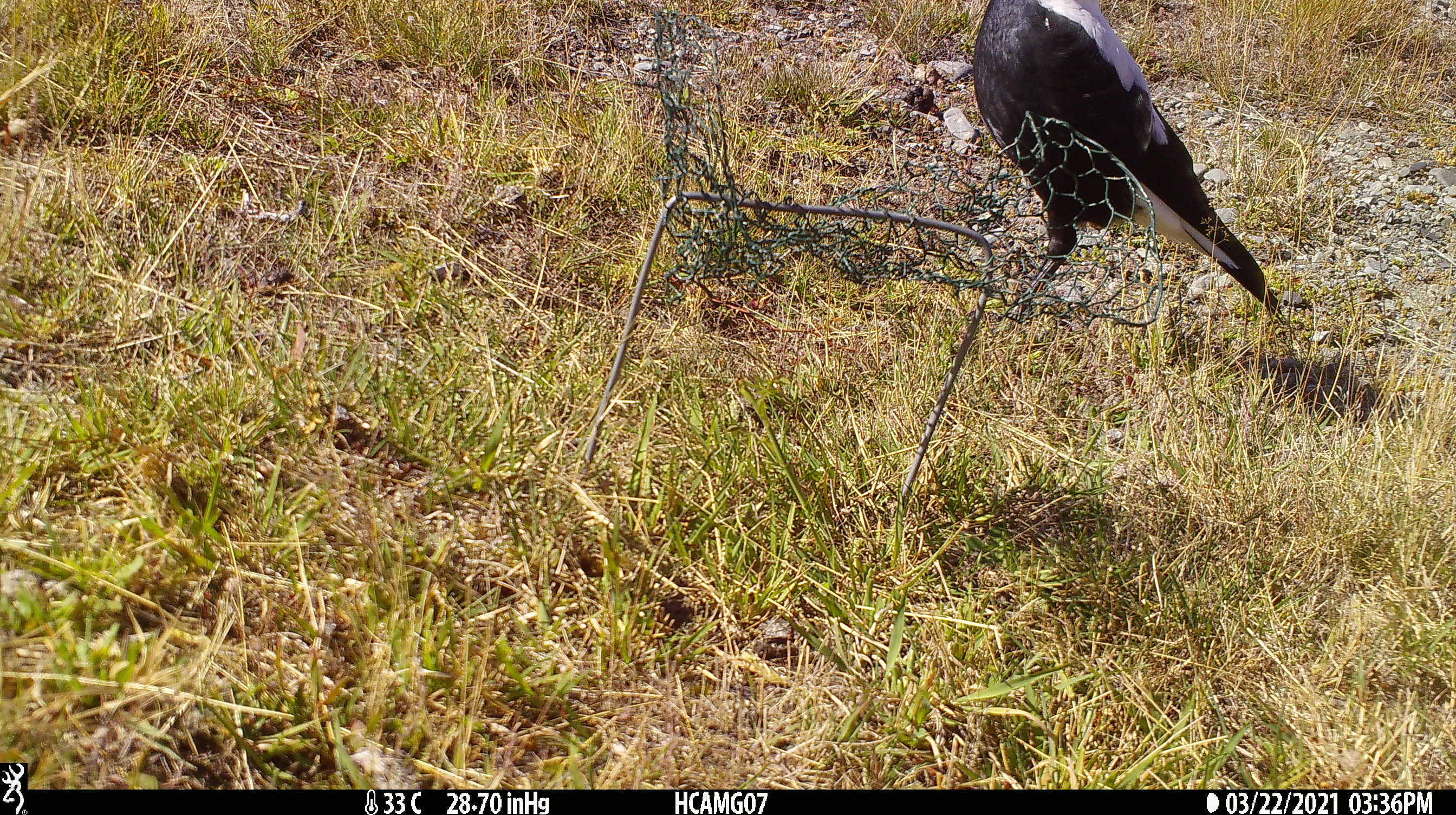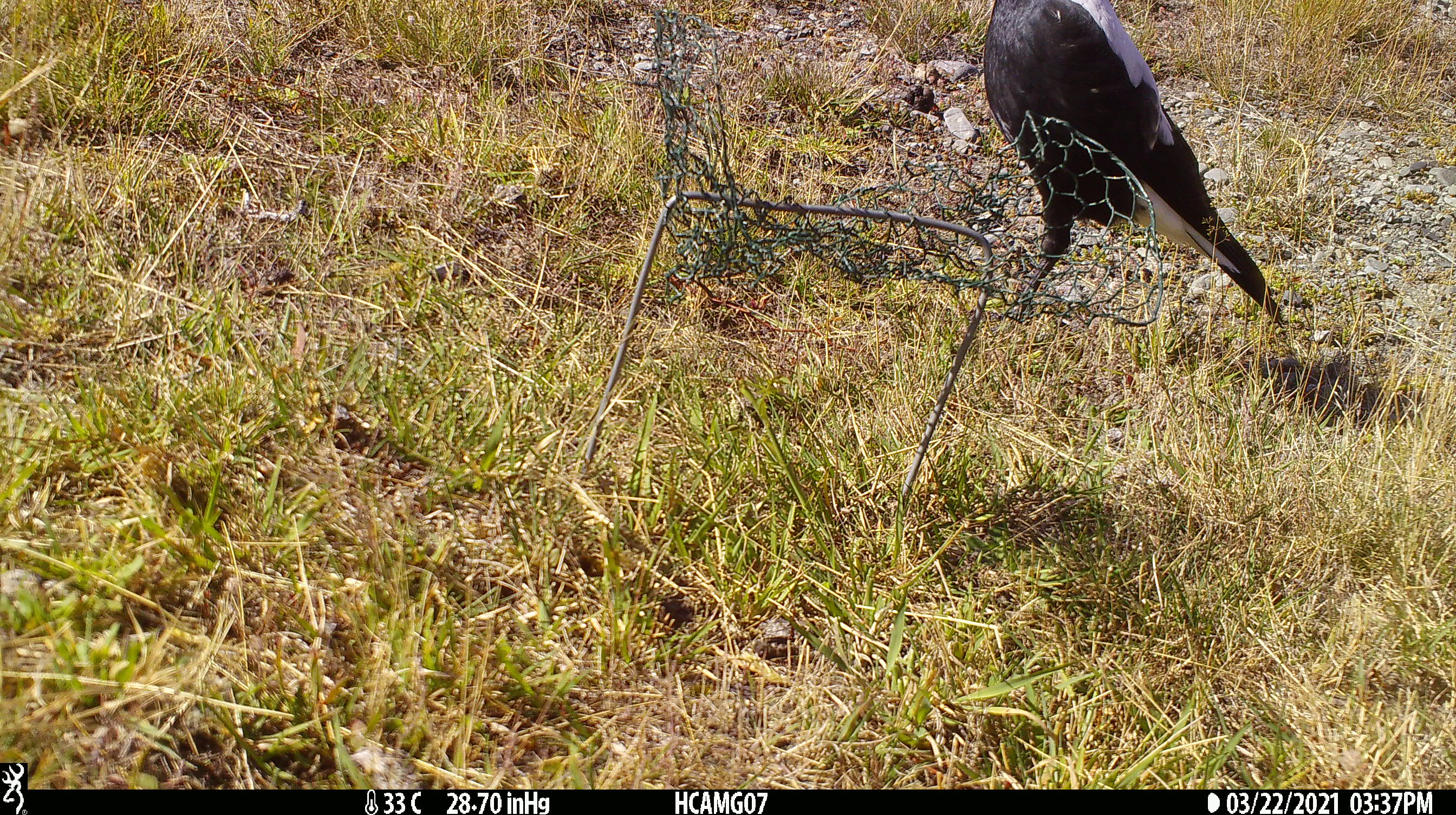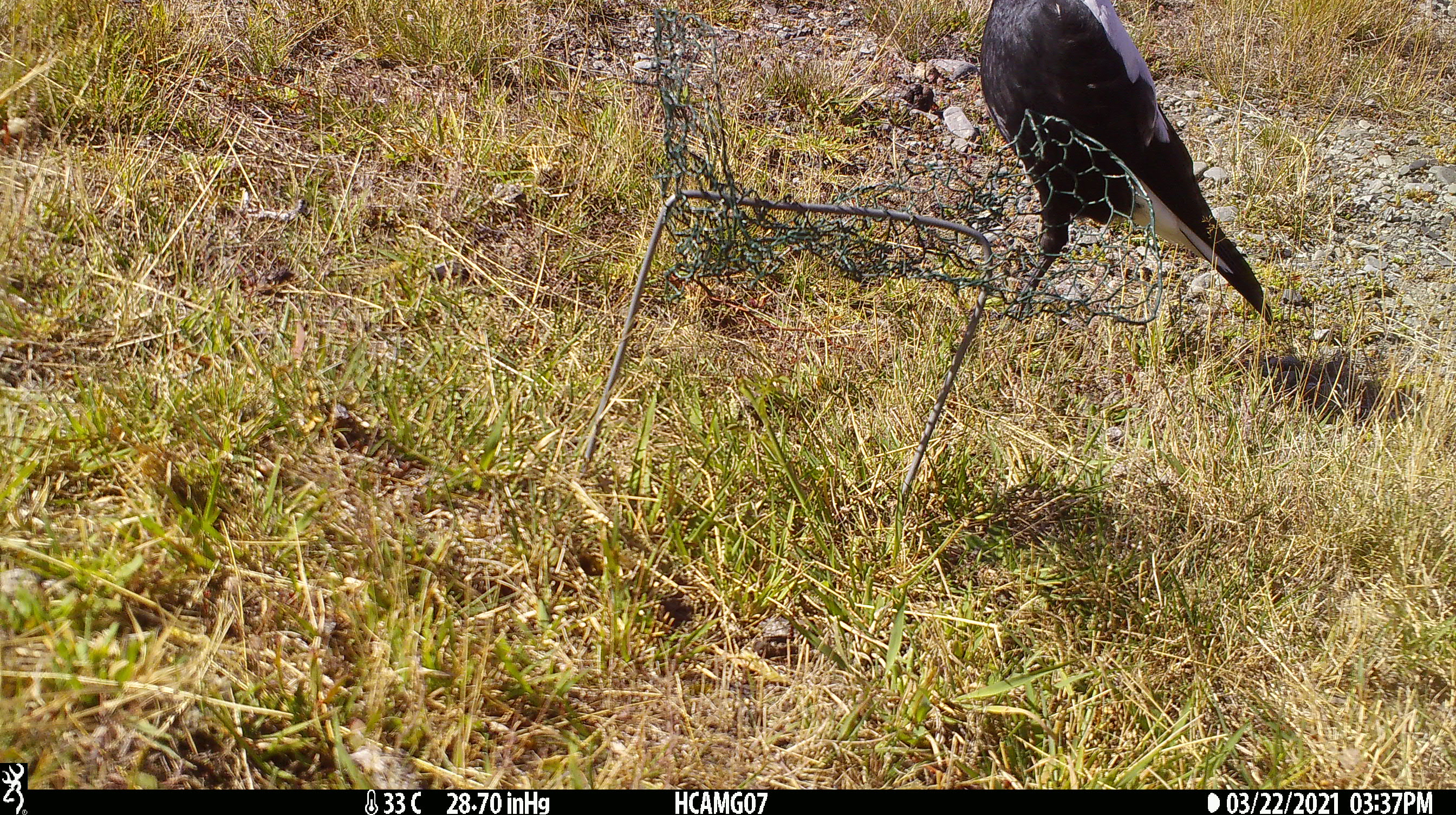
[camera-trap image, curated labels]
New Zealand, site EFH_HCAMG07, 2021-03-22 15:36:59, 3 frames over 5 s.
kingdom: Animalia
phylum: Chordata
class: Aves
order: Passeriformes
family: Artamidae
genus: Gymnorhina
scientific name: Gymnorhina tibicen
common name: australian magpie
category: magpie